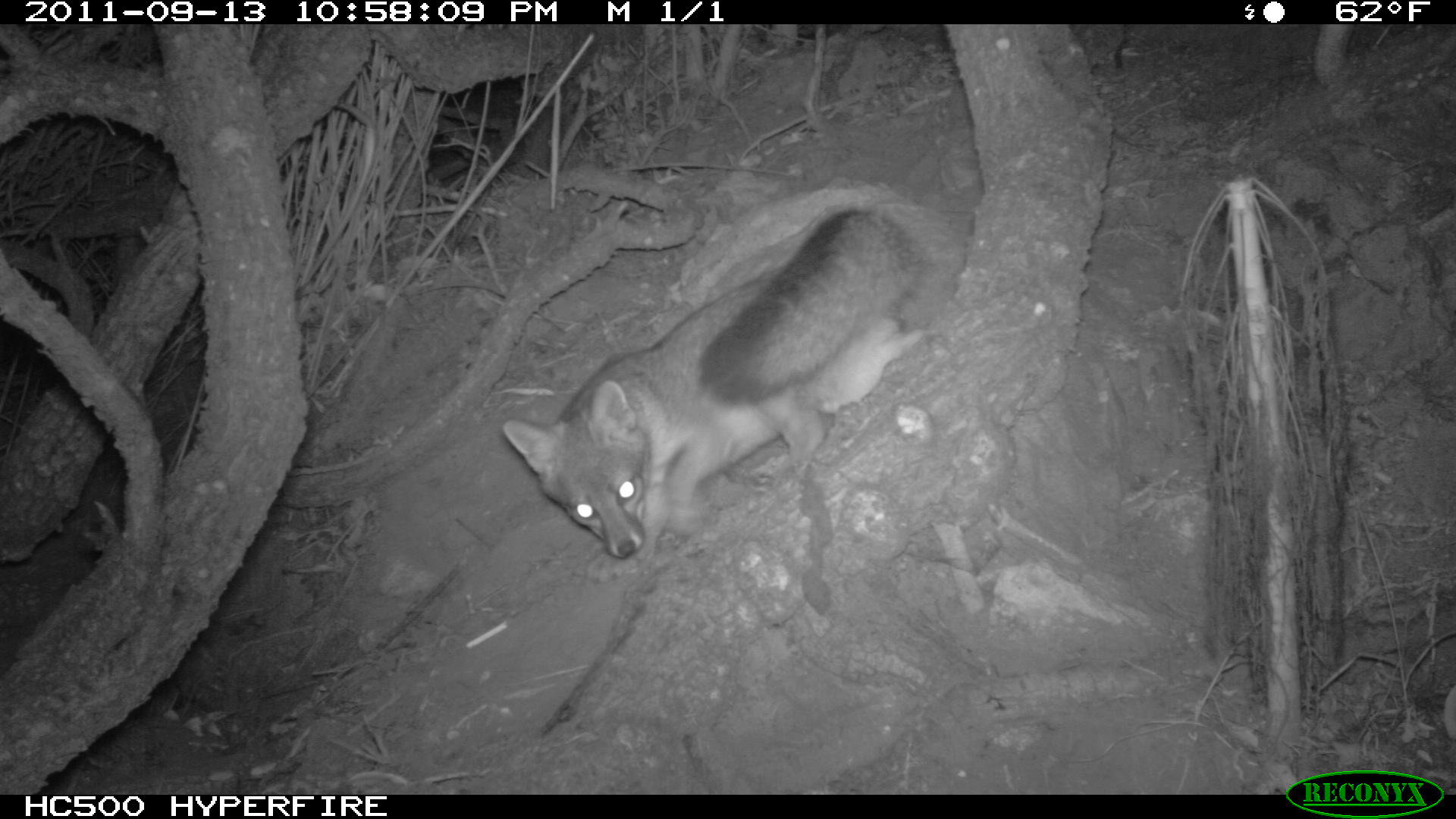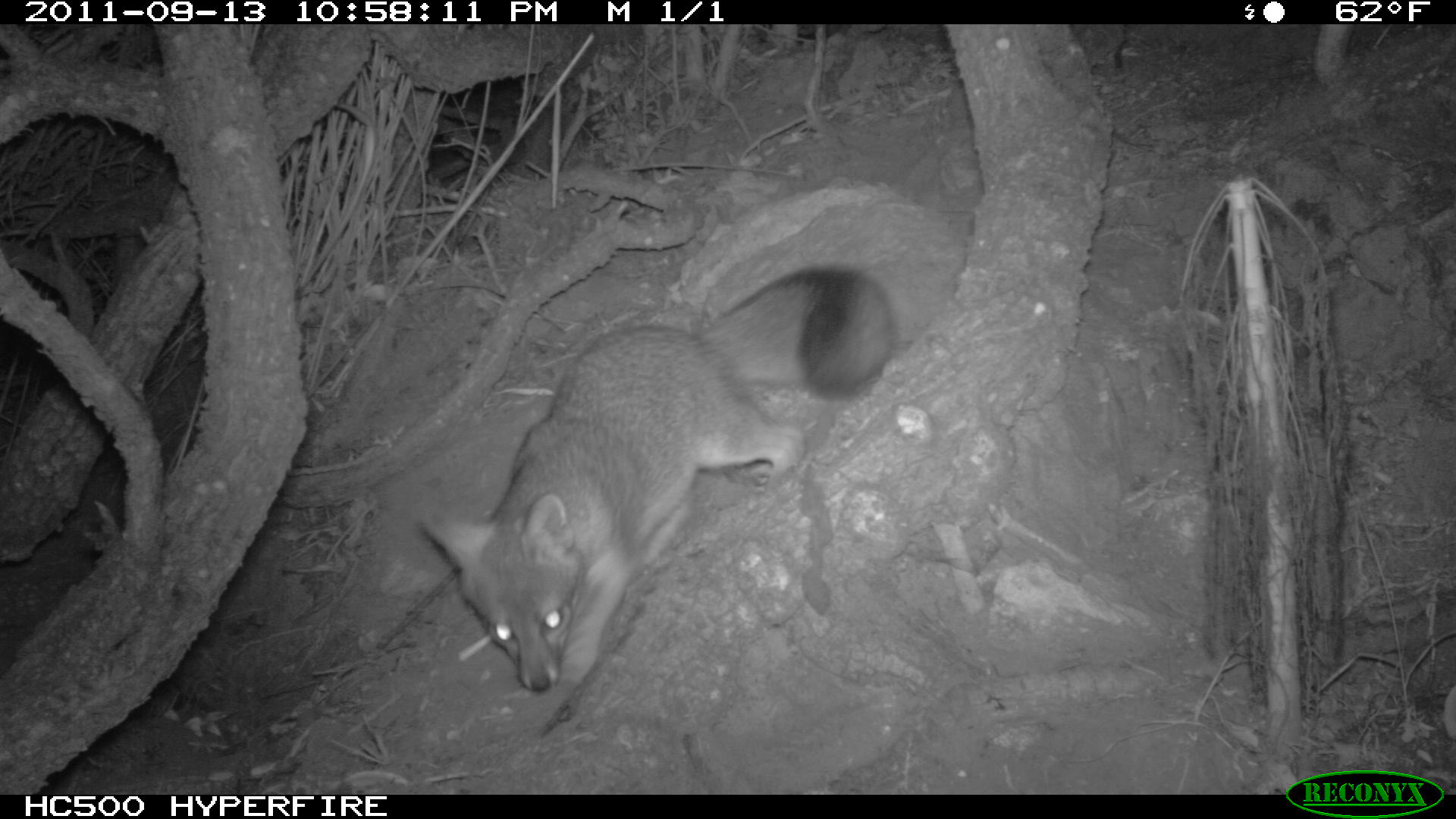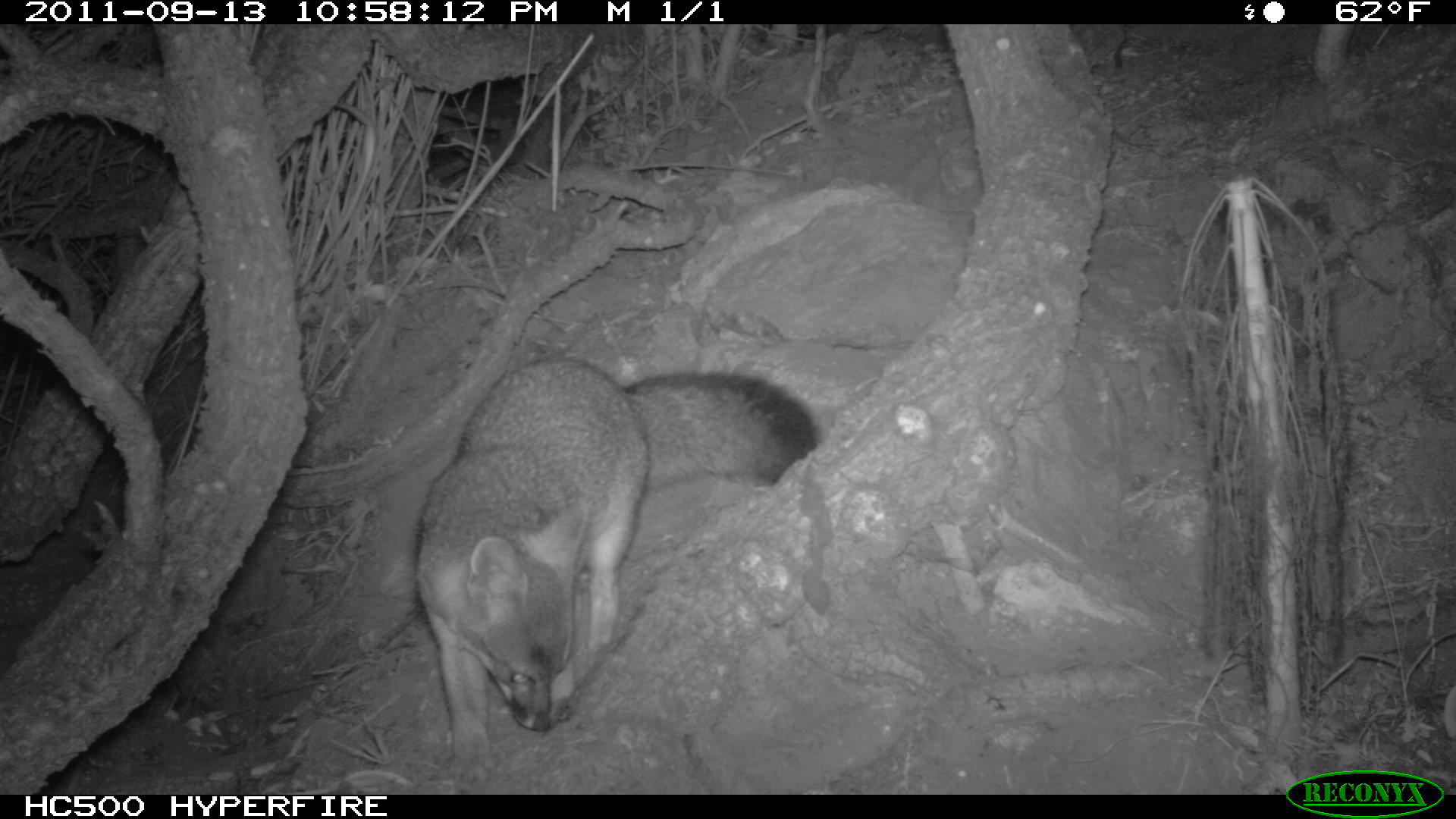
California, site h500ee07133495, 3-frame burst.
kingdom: Animalia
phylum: Chordata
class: Mammalia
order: Carnivora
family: Canidae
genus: Urocyon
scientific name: Urocyon littoralis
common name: island fox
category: fox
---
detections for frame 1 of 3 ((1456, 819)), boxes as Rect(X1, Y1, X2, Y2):
fox: Rect(502, 206, 924, 583)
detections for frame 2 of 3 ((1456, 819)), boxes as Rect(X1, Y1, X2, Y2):
fox: Rect(422, 265, 893, 694)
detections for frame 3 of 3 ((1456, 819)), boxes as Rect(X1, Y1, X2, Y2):
fox: Rect(410, 352, 817, 758)